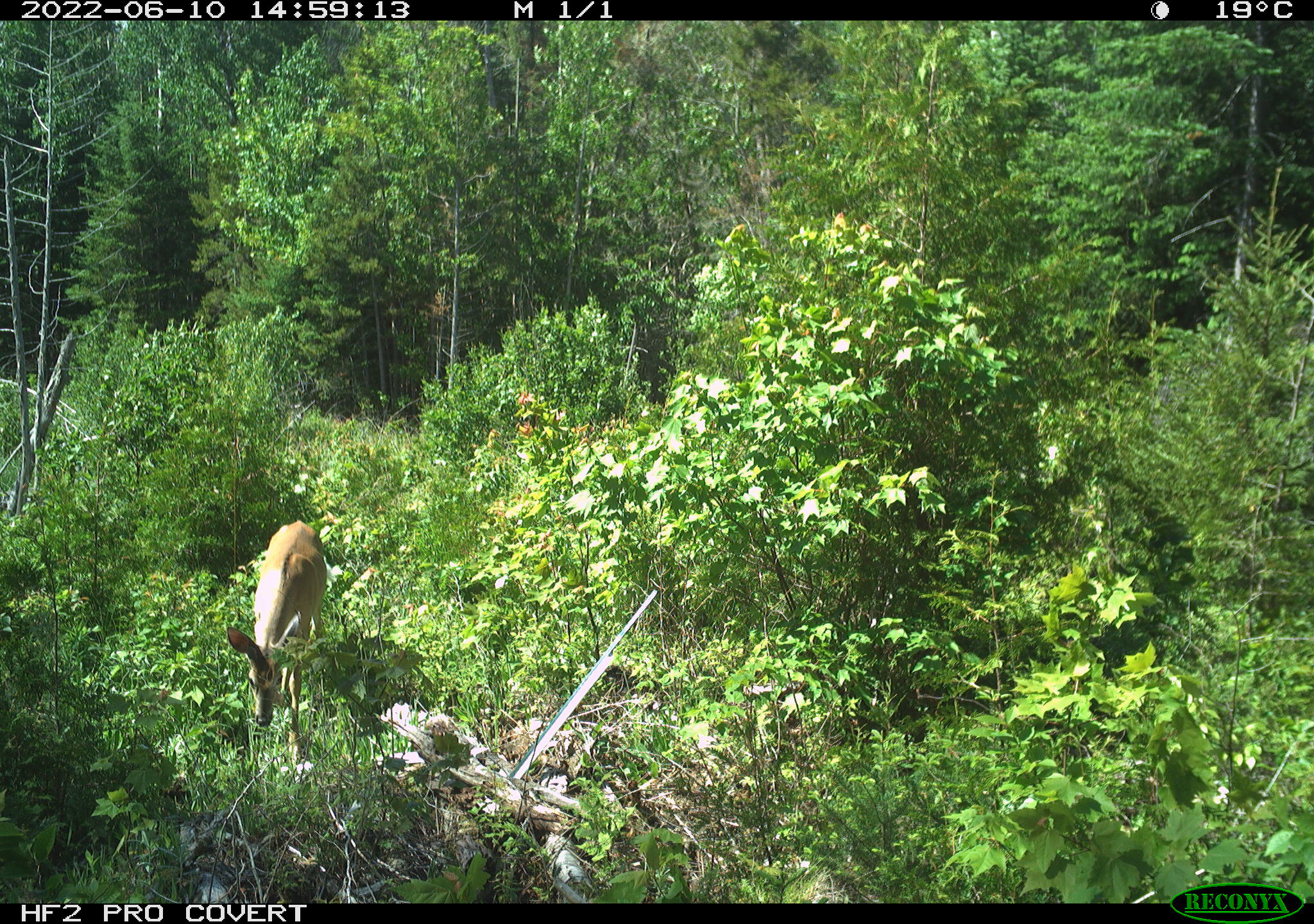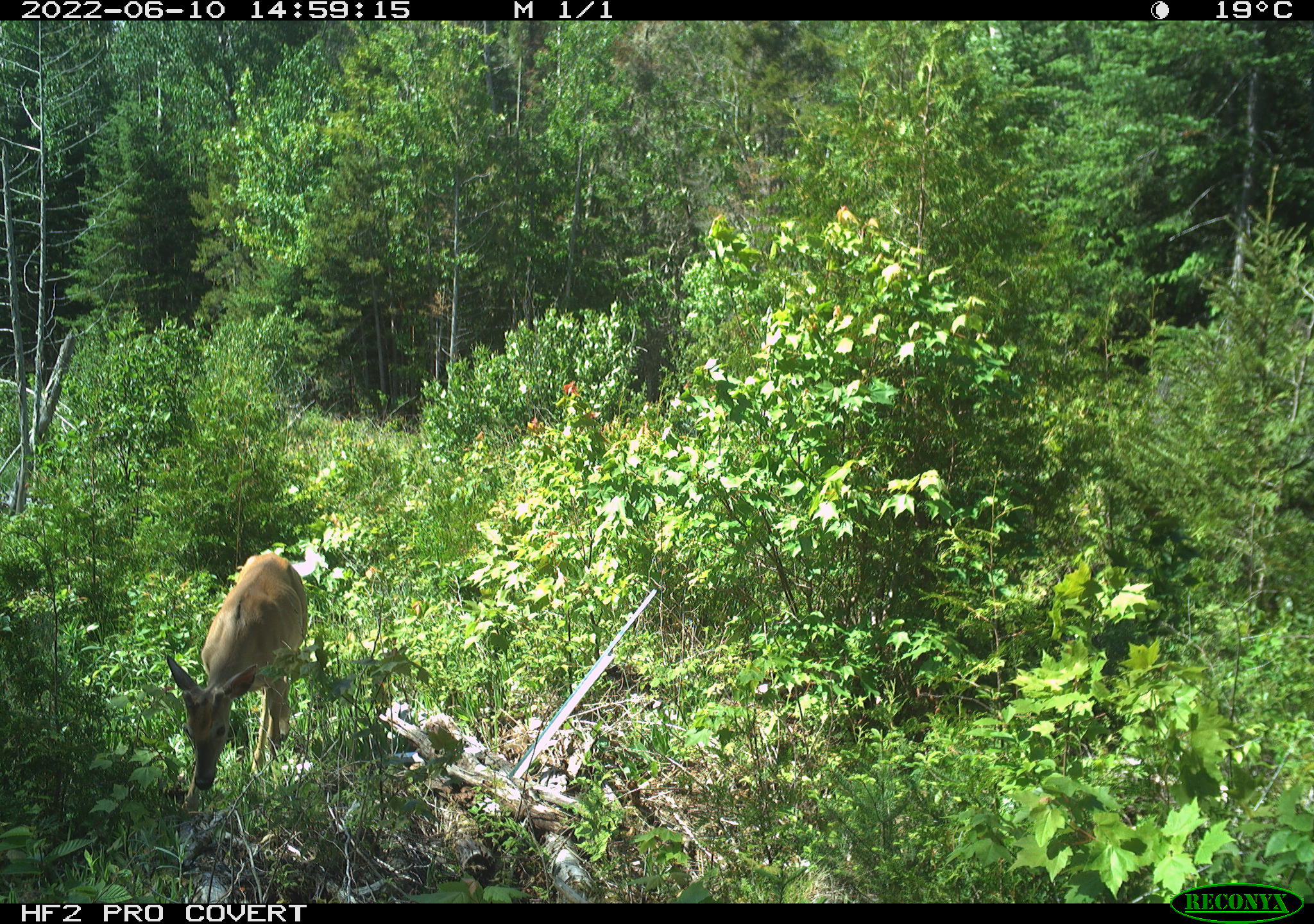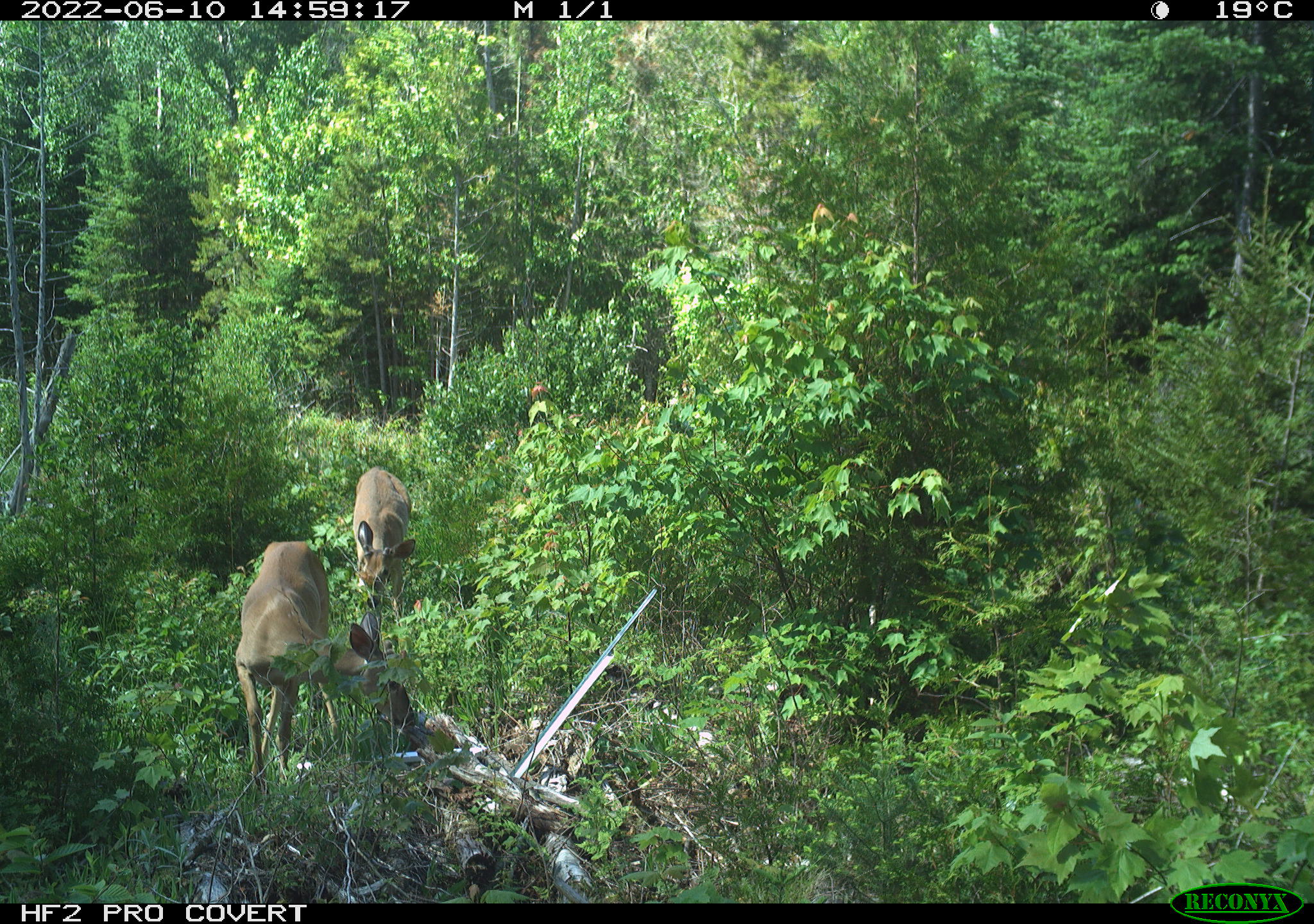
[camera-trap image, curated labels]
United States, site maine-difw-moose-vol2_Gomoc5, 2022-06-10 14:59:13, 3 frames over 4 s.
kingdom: Animalia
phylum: Chordata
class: Mammalia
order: Artiodactyla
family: Cervidae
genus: Odocoileus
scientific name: Odocoileus virginianus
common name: white-tailed deer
White-tailed deer (Odocoileus virginianus).